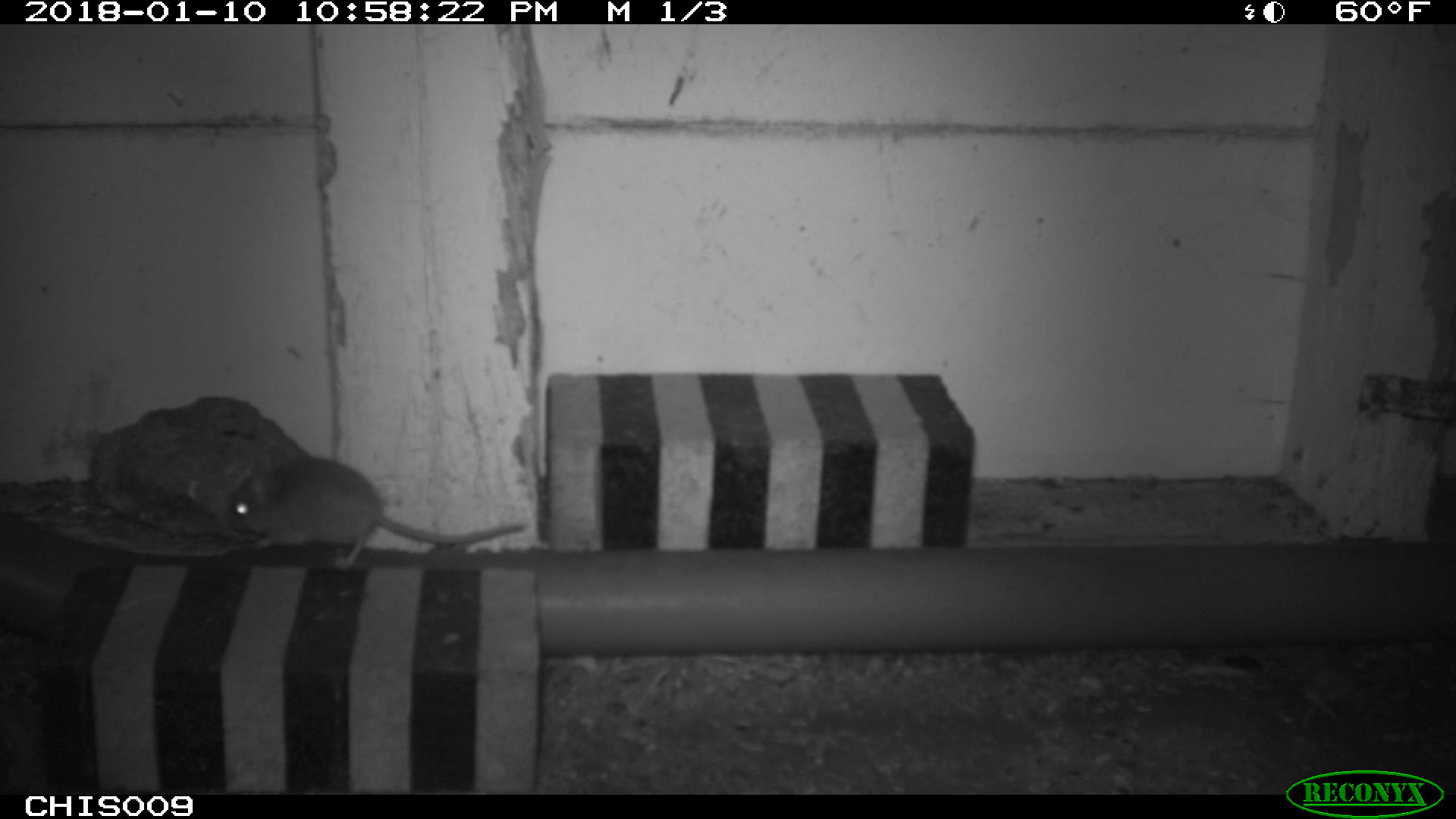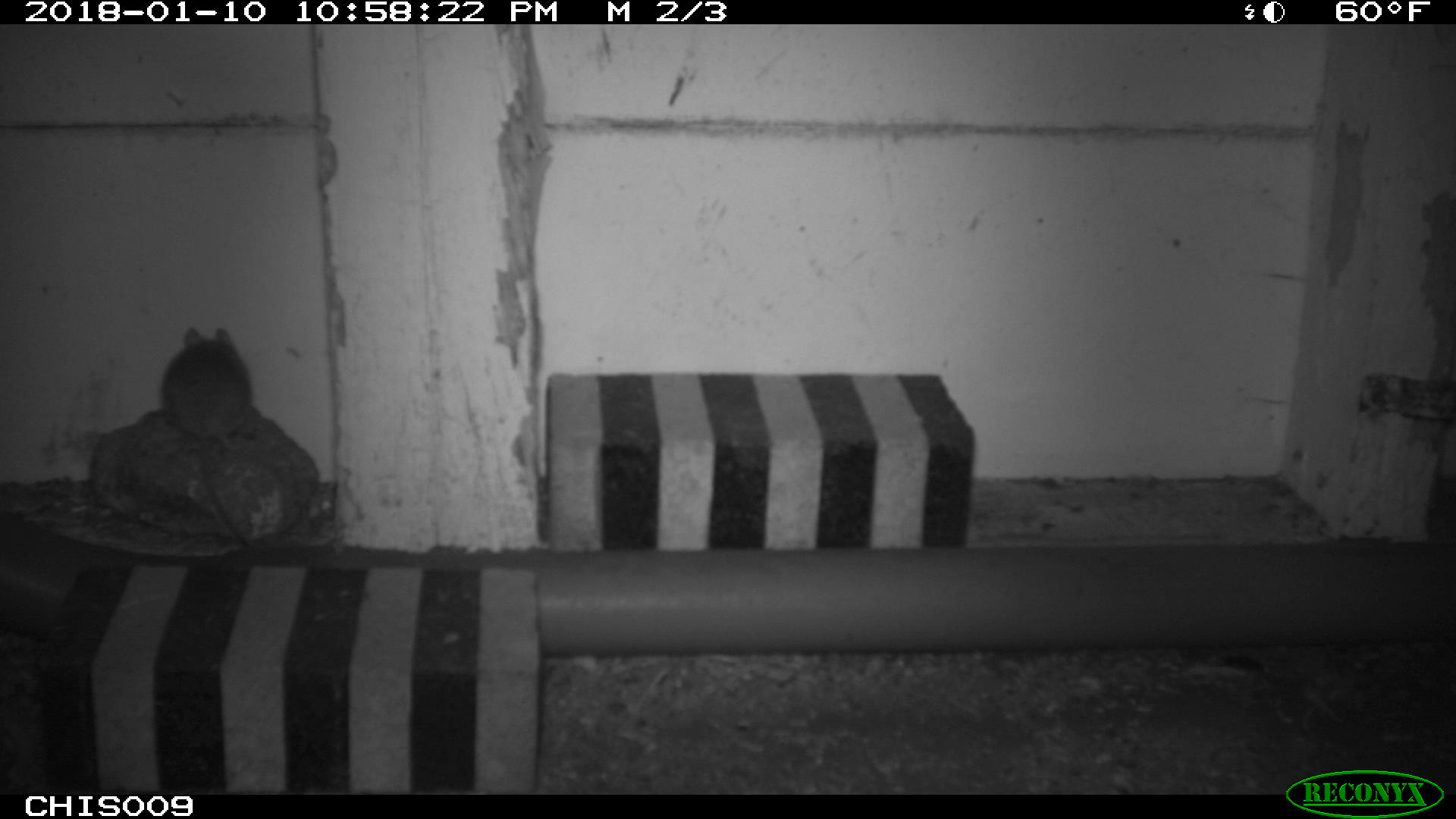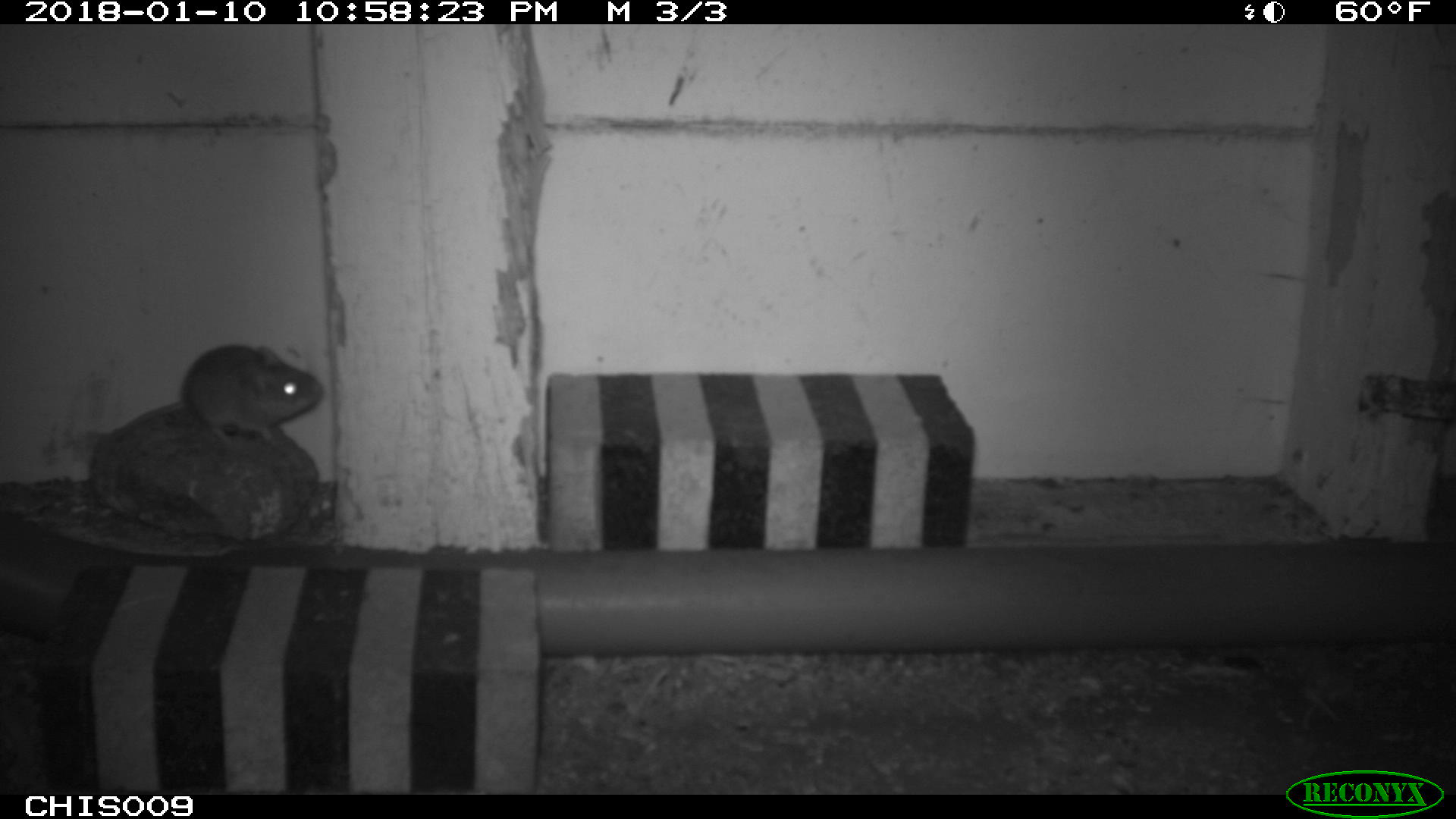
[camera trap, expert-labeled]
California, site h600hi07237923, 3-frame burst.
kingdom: Animalia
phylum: Chordata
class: Mammalia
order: Rodentia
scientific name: Rodentia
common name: rodent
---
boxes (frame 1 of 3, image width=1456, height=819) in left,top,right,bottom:
rodent: 221,454,529,567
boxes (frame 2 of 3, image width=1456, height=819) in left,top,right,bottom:
rodent: 157,326,263,552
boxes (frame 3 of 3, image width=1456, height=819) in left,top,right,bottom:
rodent: 104,344,322,447